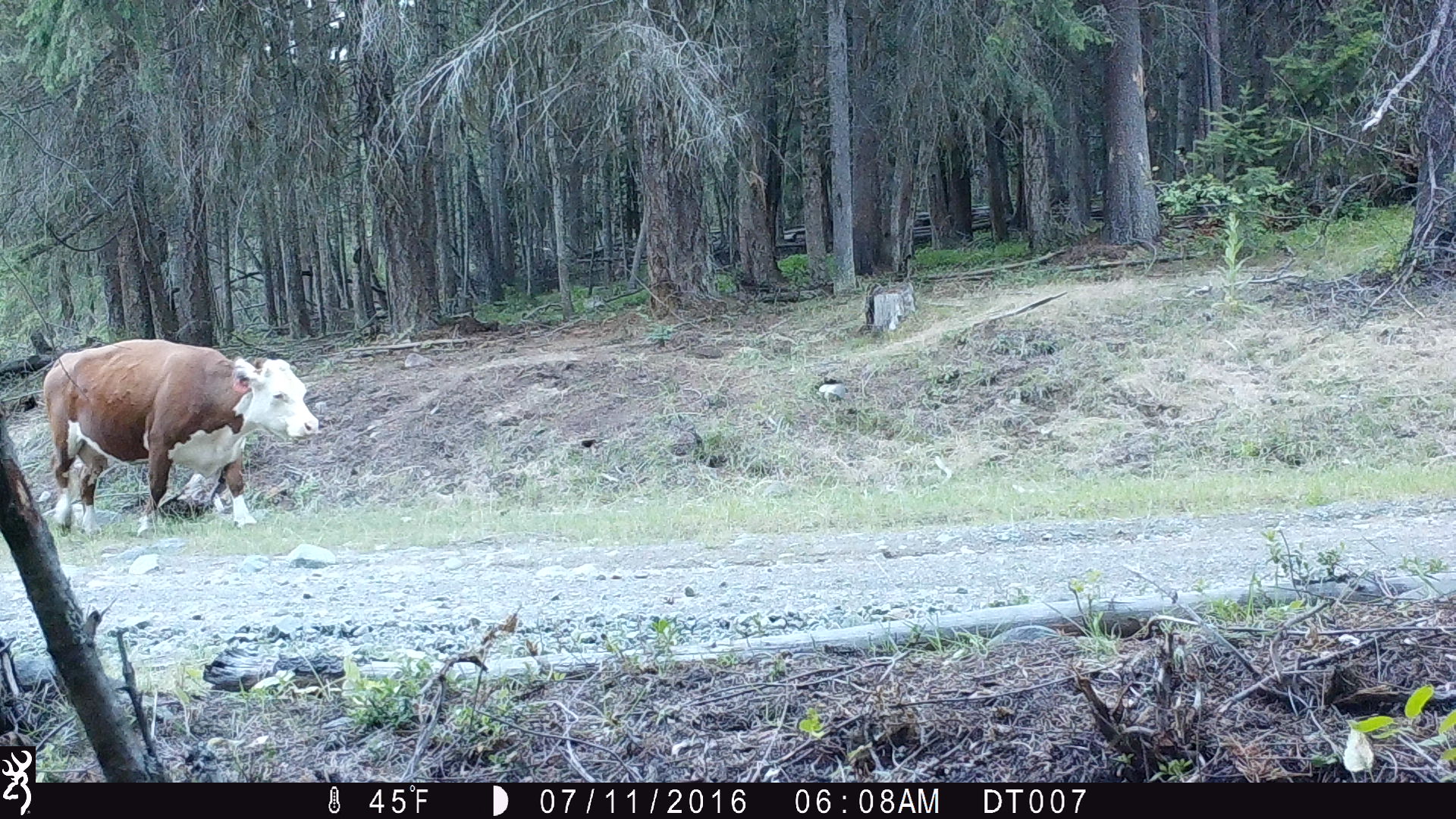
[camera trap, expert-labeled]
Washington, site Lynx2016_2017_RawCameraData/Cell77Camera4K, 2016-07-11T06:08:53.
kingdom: Animalia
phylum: Chordata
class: Mammalia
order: Artiodactyla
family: Bovidae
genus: Bos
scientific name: Bos taurus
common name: domestic cattle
Domestic cattle (Bos taurus). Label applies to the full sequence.